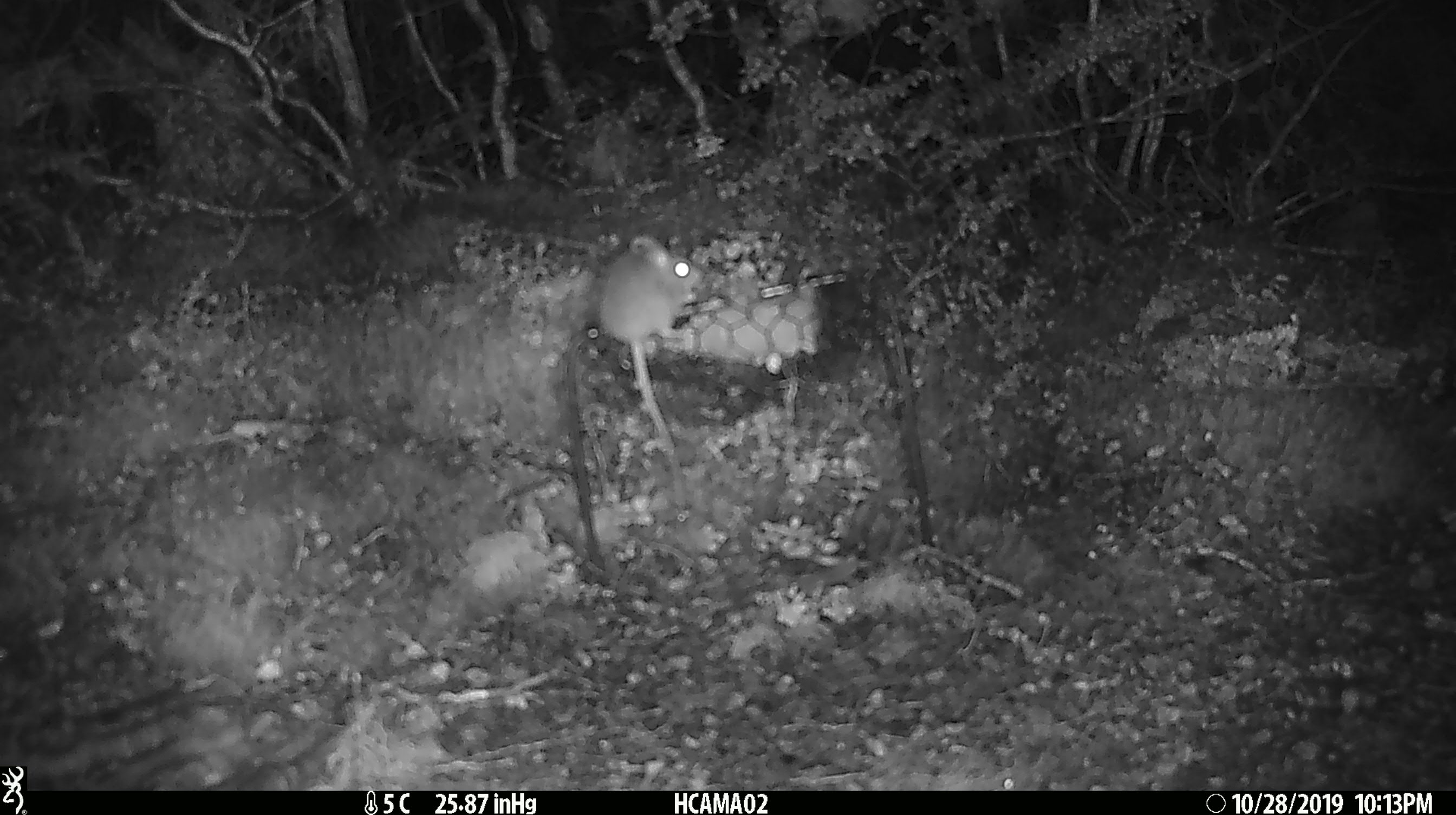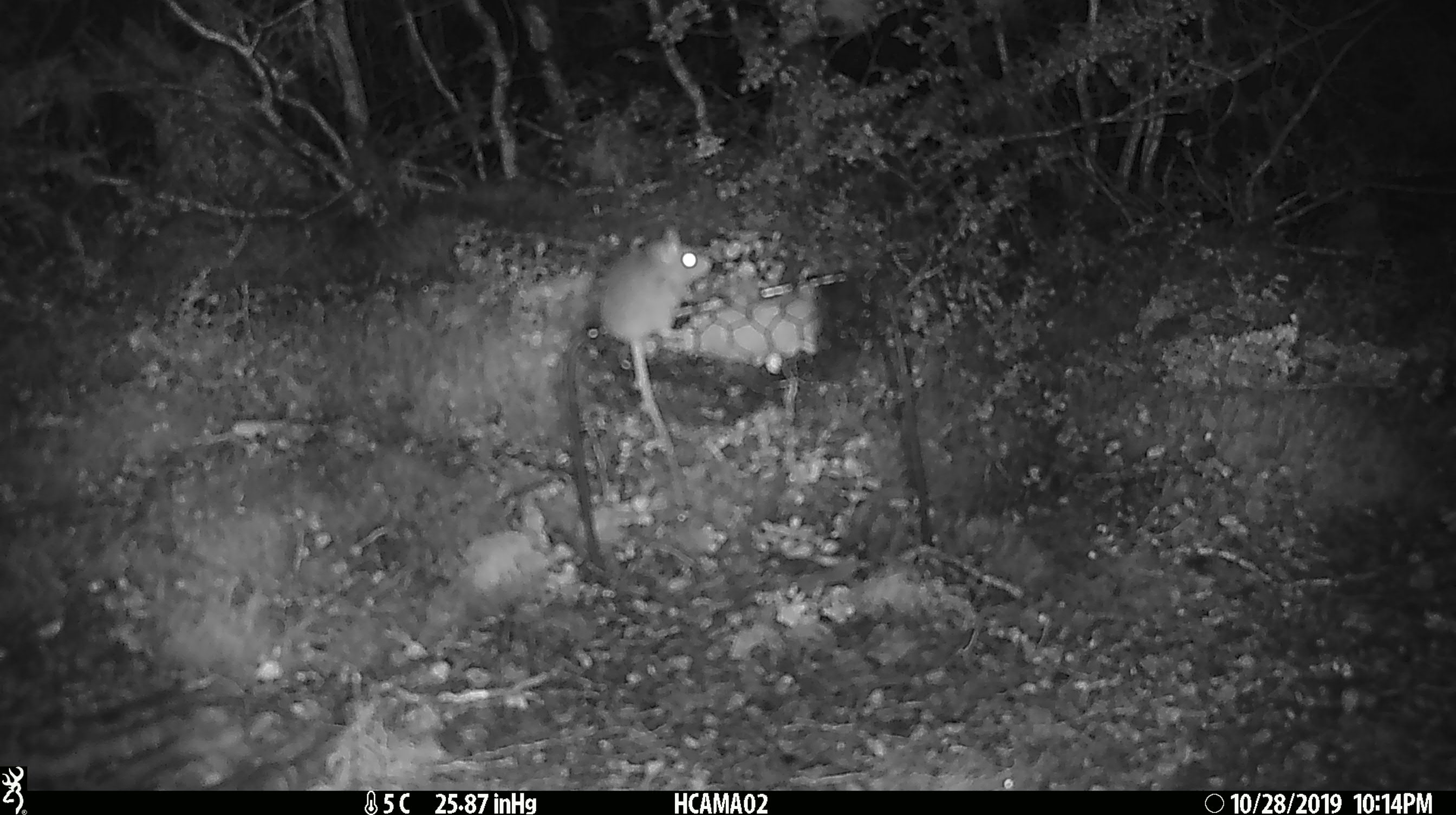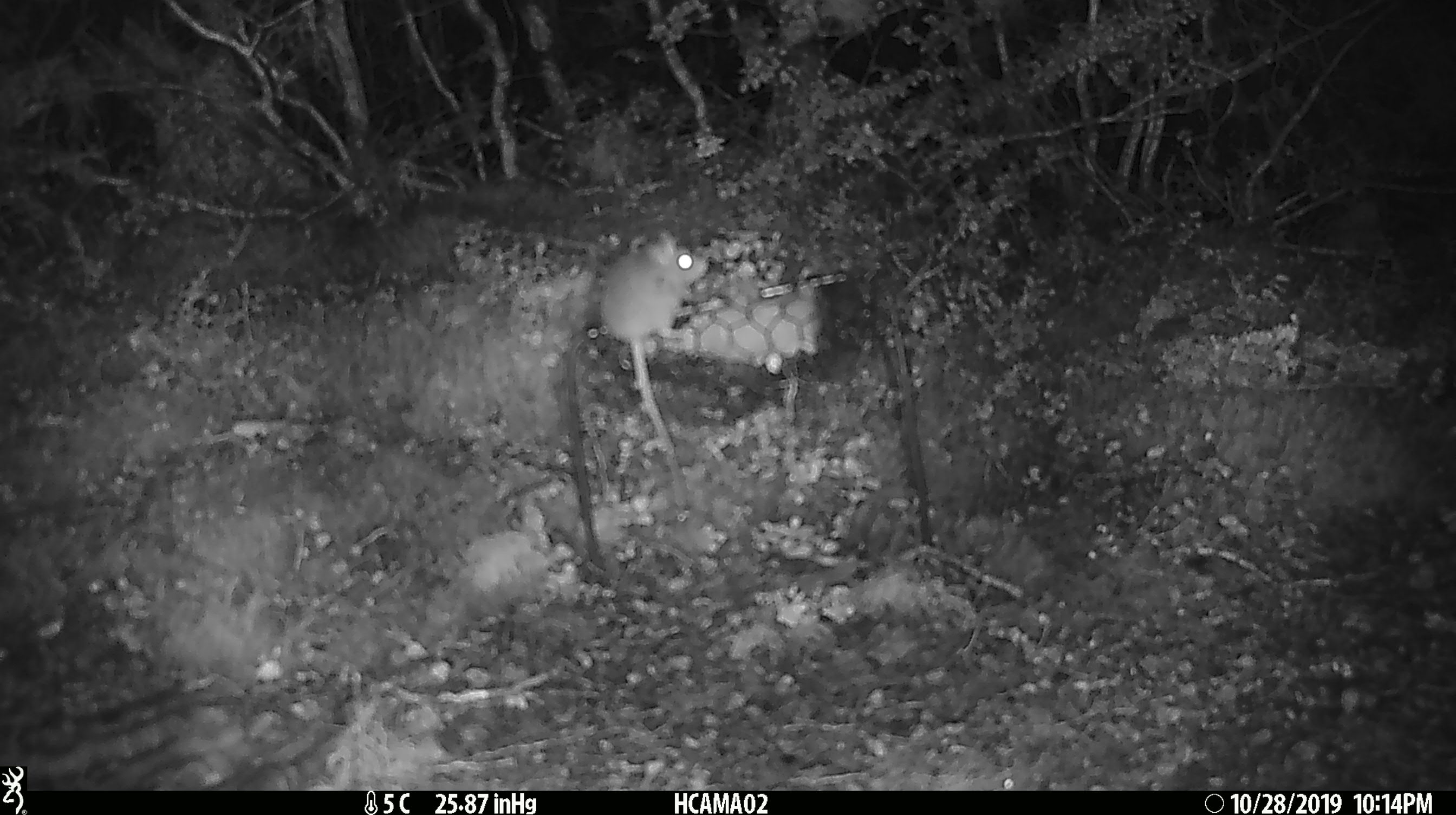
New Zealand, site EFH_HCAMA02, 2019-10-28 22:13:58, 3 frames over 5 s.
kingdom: Animalia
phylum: Chordata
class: Mammalia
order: Rodentia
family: Muridae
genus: Mus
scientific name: Mus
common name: mouse